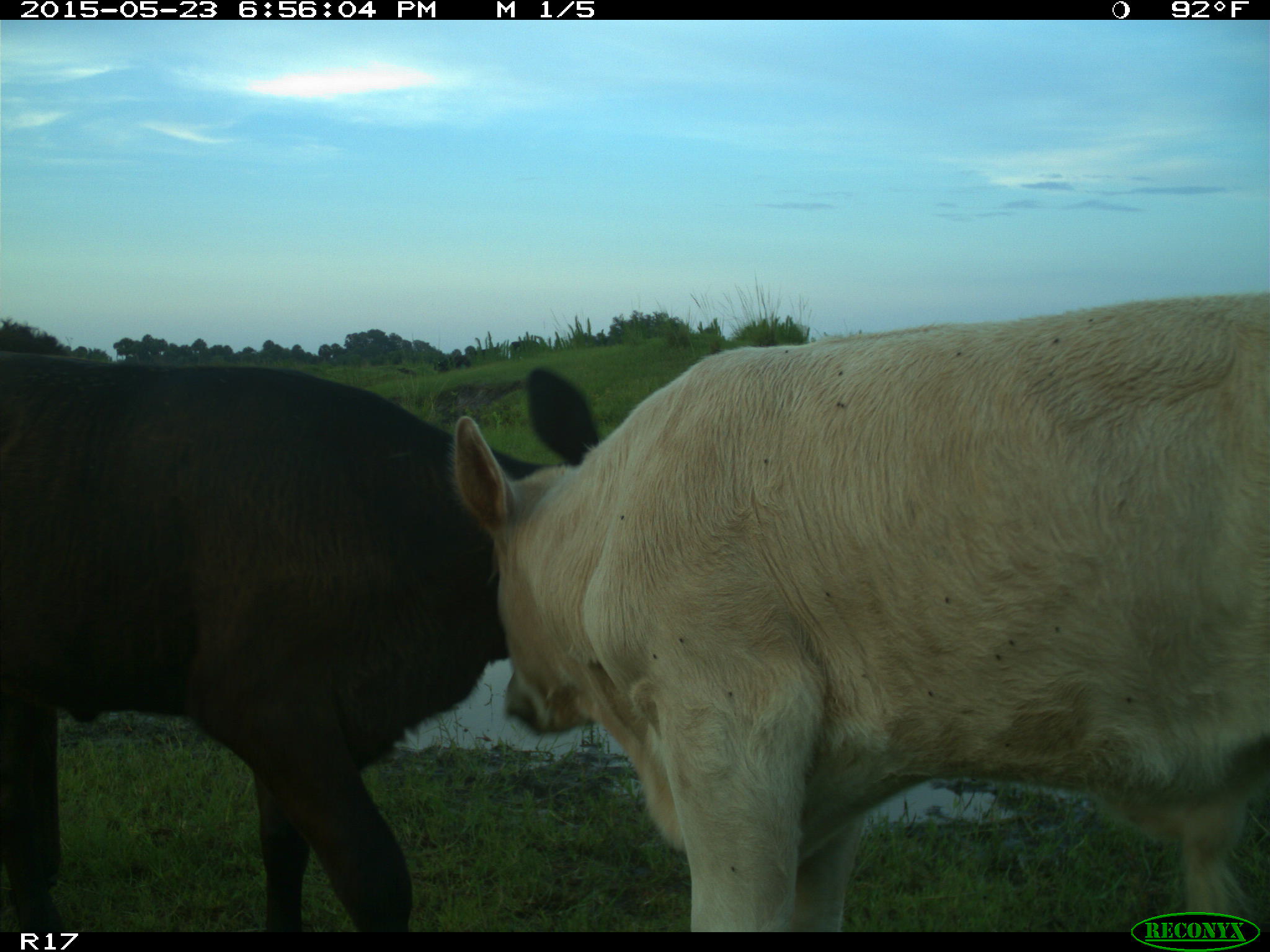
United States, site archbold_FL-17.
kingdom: Animalia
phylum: Chordata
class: Mammalia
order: Artiodactyla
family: Bovidae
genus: Bos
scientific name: Bos taurus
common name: domestic cow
Bos taurus (domestic cow).